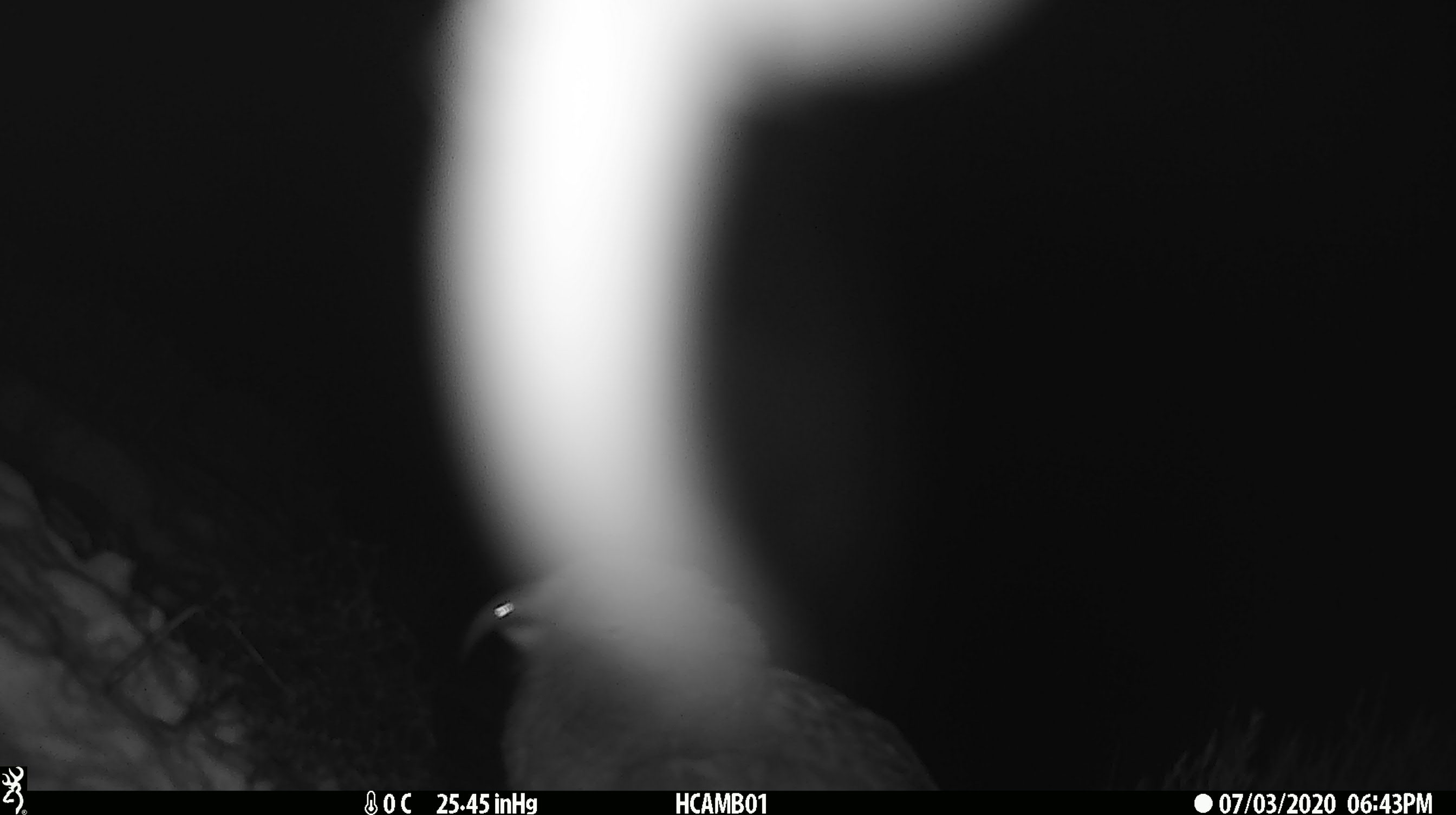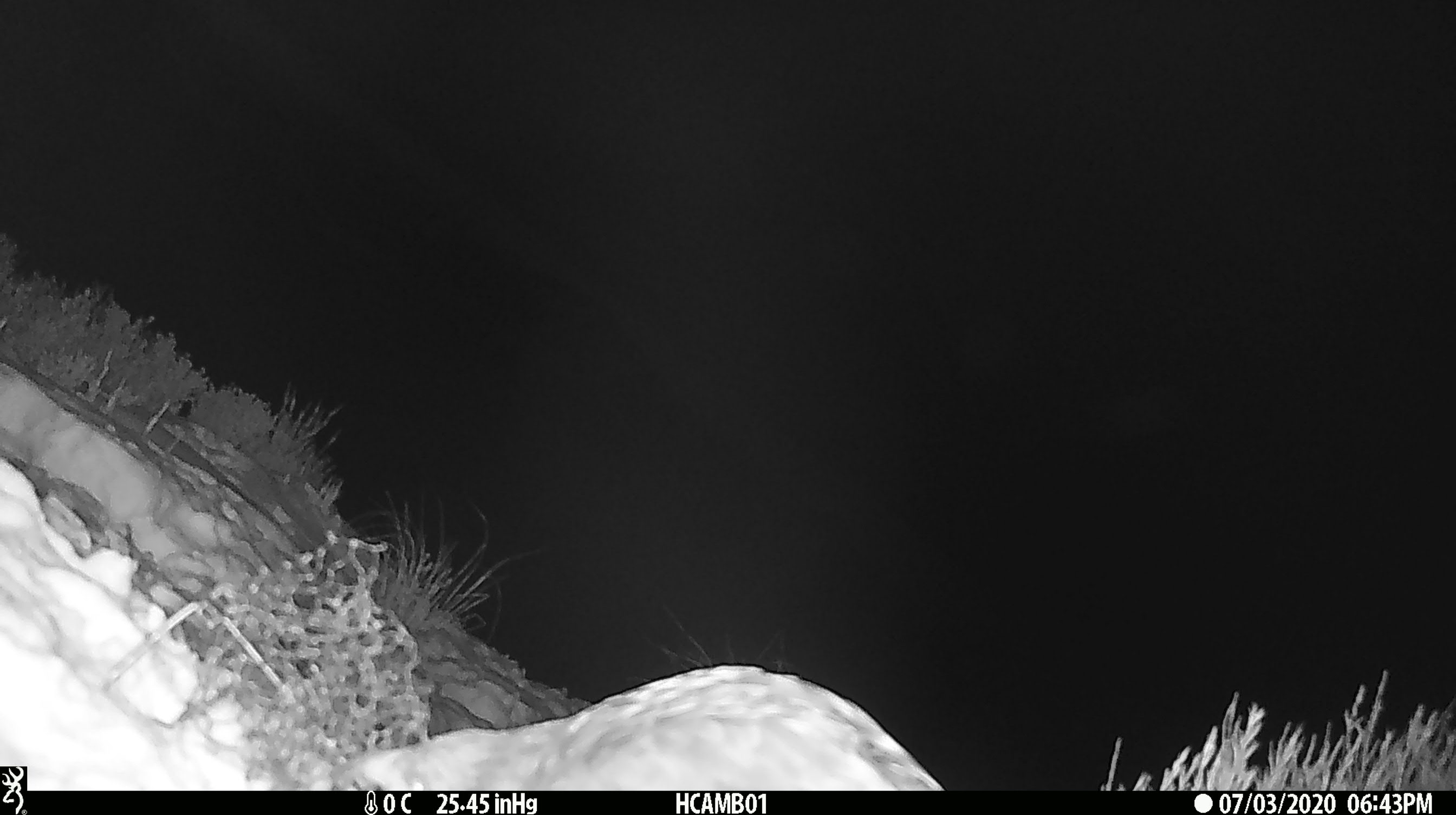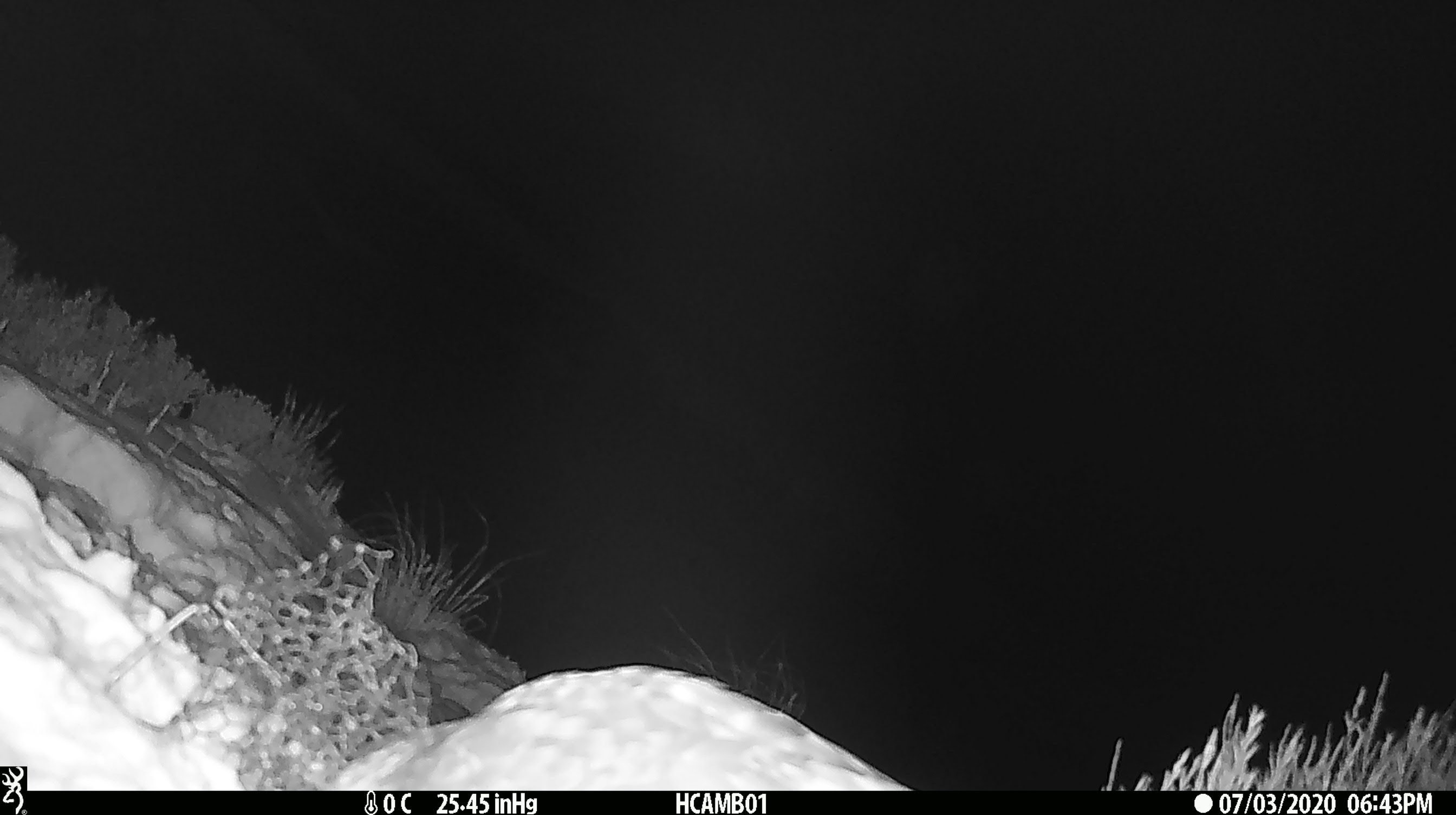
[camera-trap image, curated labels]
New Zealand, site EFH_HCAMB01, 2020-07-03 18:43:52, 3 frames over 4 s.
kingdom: Animalia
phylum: Chordata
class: Aves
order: Psittaciformes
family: Strigopidae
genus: Nestor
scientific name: Nestor notabilis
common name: kea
Kea (Nestor notabilis).